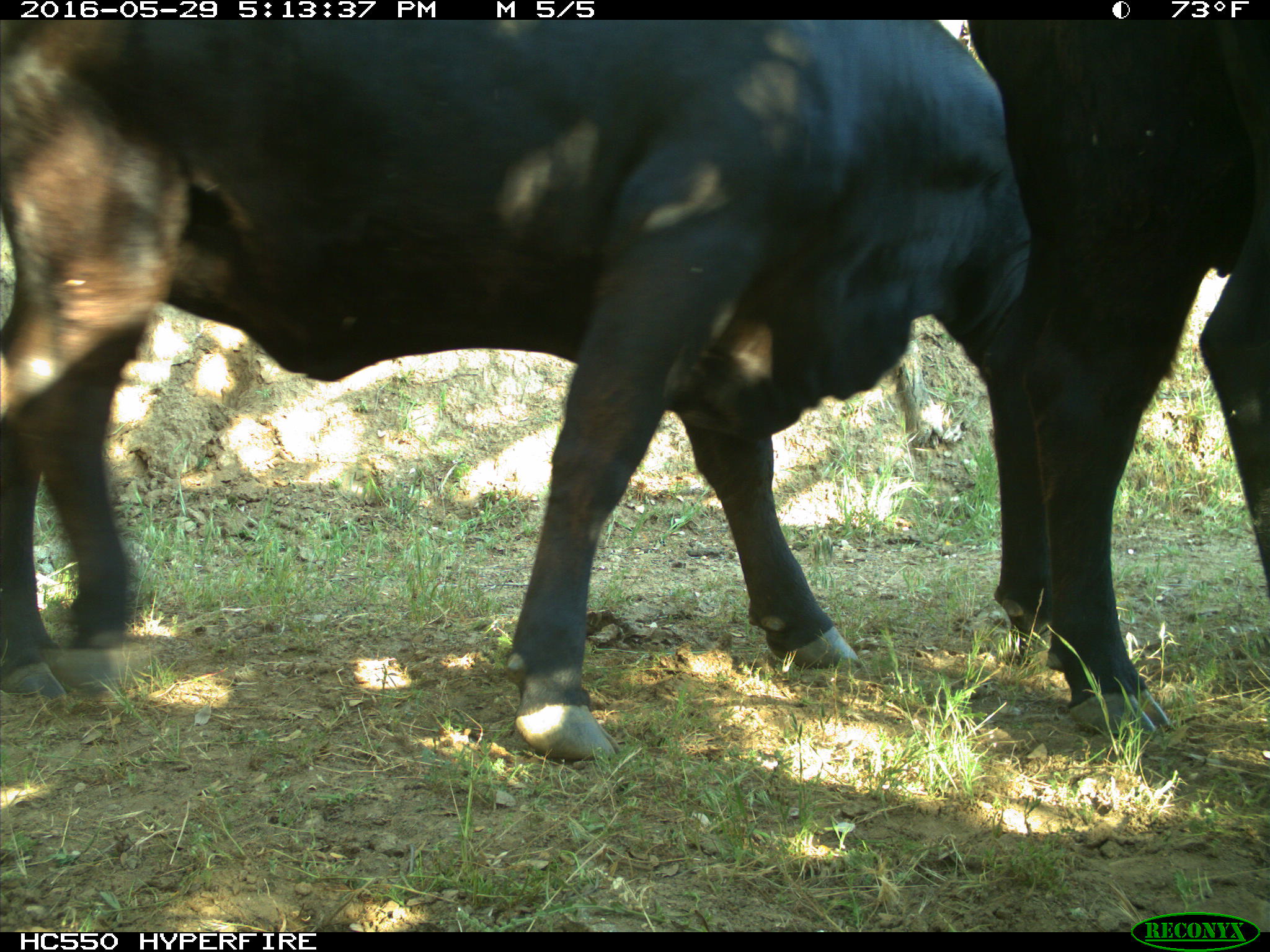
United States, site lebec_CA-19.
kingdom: Animalia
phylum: Chordata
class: Mammalia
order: Artiodactyla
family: Bovidae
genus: Bos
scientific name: Bos taurus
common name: domestic cow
Bos taurus (domestic cow).